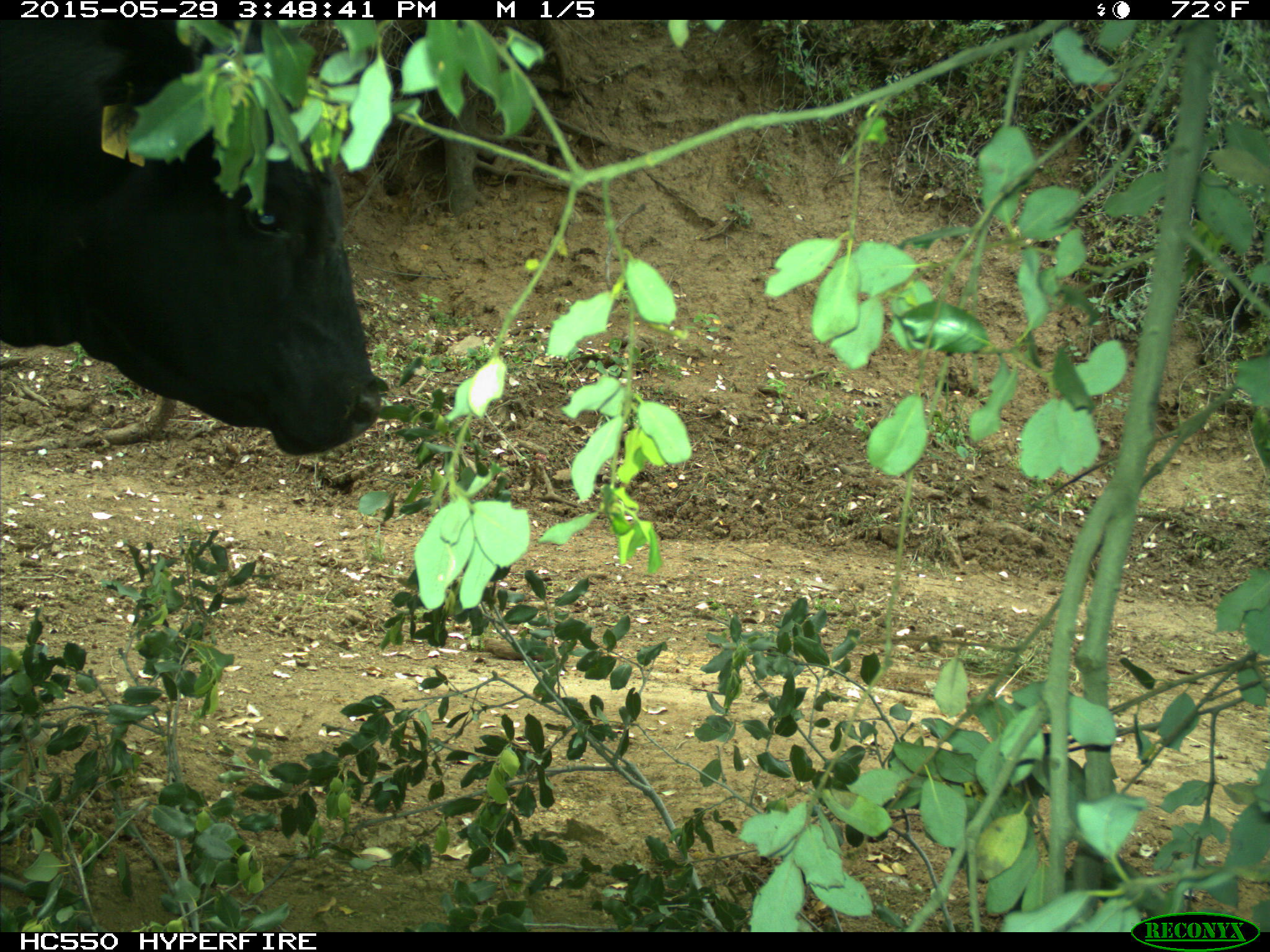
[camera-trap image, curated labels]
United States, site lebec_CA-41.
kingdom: Animalia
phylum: Chordata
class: Mammalia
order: Artiodactyla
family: Bovidae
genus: Bos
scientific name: Bos taurus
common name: domestic cow